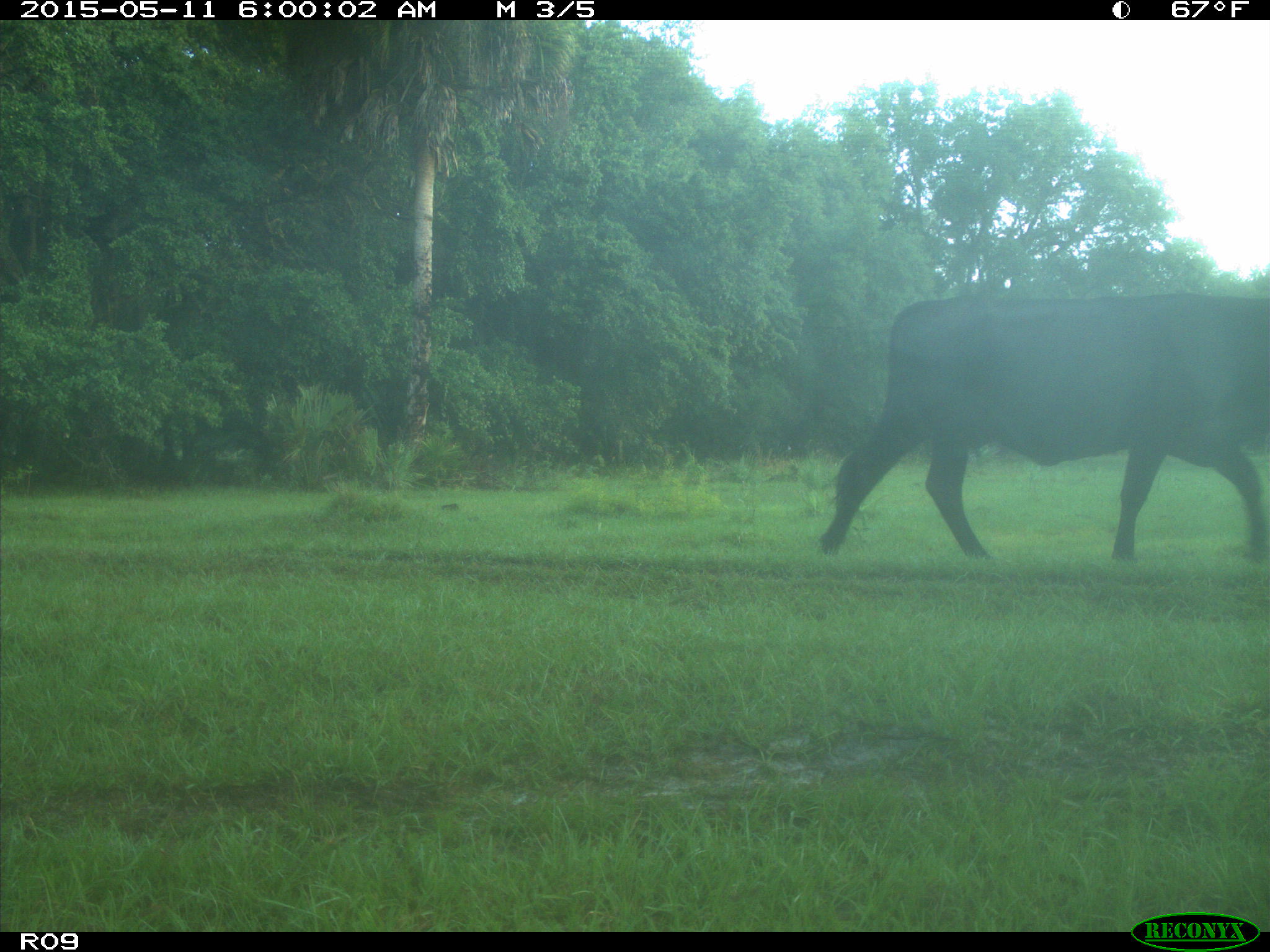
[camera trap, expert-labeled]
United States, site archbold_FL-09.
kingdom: Animalia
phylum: Chordata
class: Mammalia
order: Artiodactyla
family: Bovidae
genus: Bos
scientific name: Bos taurus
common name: domestic cow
Bos taurus (domestic cow).